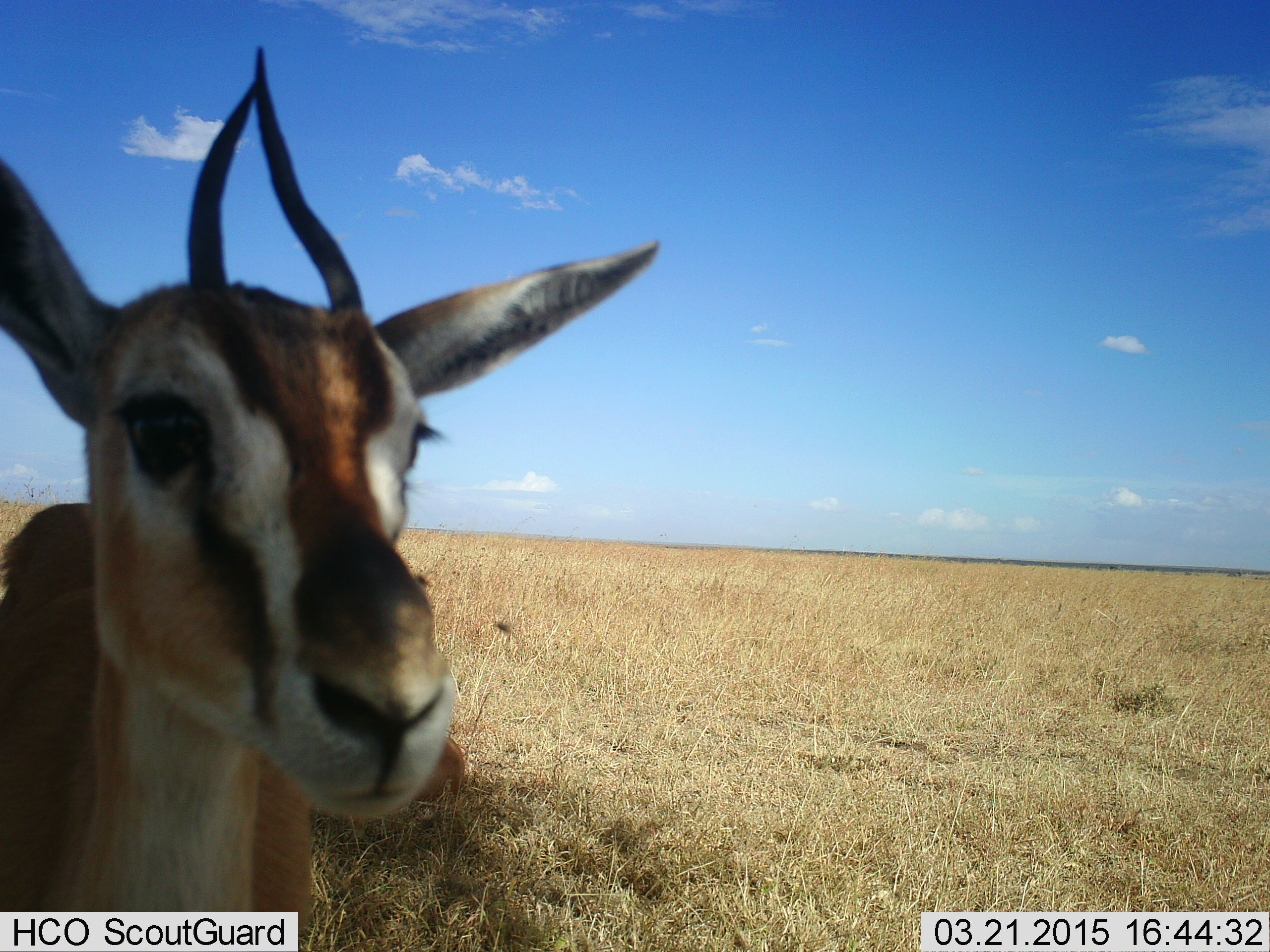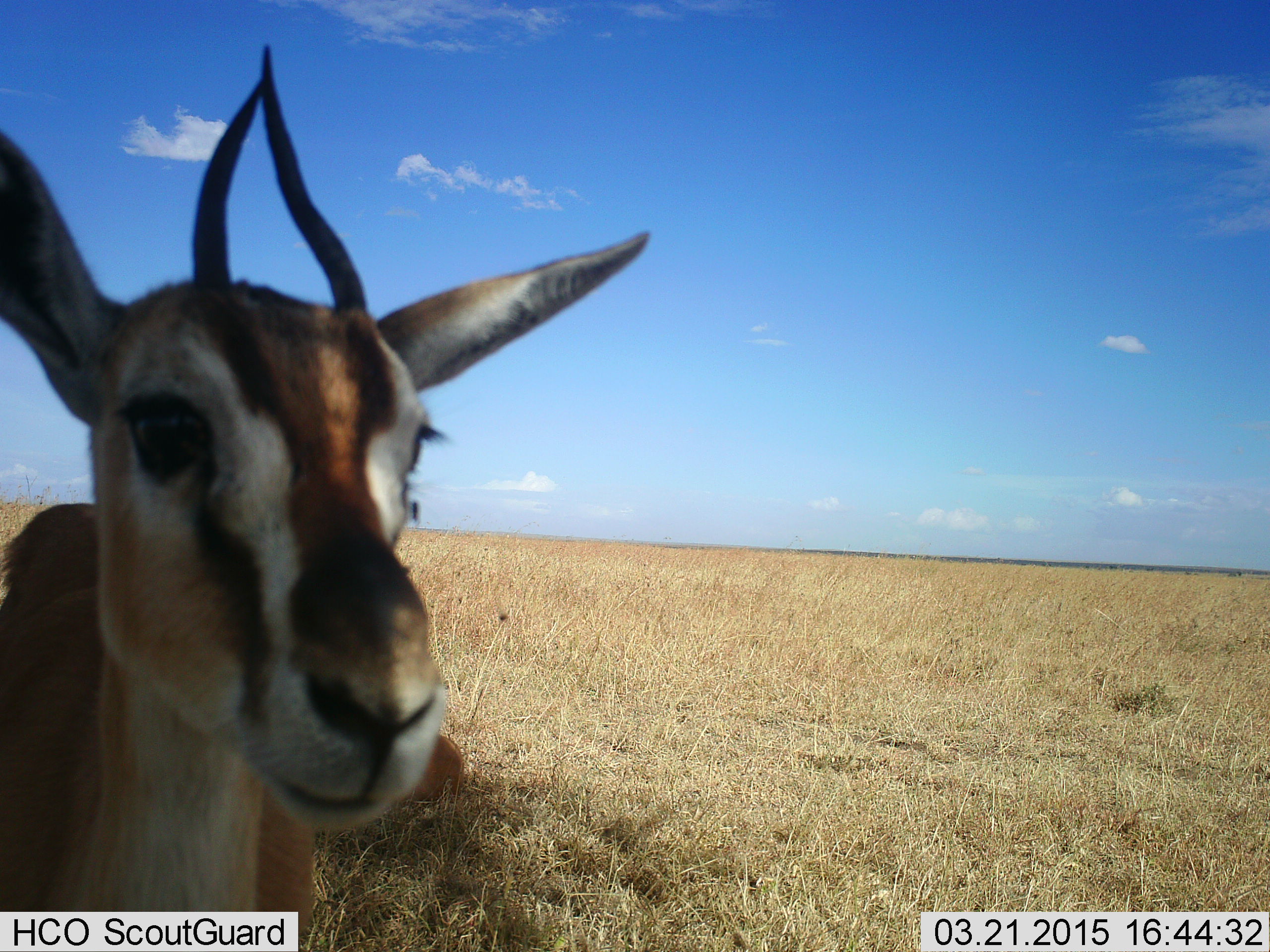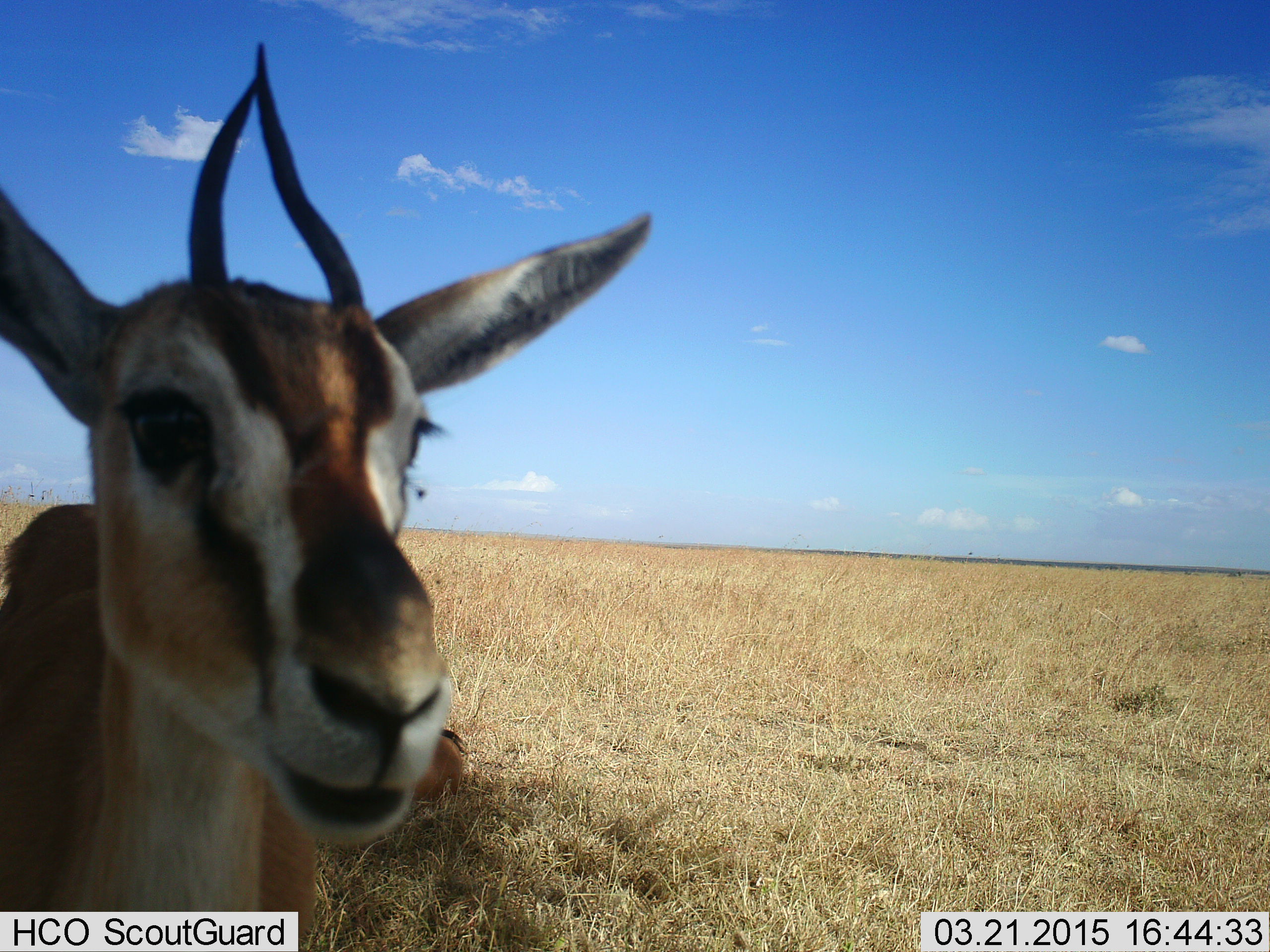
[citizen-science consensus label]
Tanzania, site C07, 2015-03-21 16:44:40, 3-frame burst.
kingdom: Animalia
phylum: Chordata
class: Mammalia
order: Artiodactyla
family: Bovidae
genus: Eudorcas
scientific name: Eudorcas thomsonii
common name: thomson's gazelle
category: gazellethomsons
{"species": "gazellethomsons (thomson's gazelle) (Eudorcas thomsonii)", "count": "2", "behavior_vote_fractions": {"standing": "92%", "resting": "58%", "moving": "0%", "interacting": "0%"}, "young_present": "0%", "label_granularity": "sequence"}